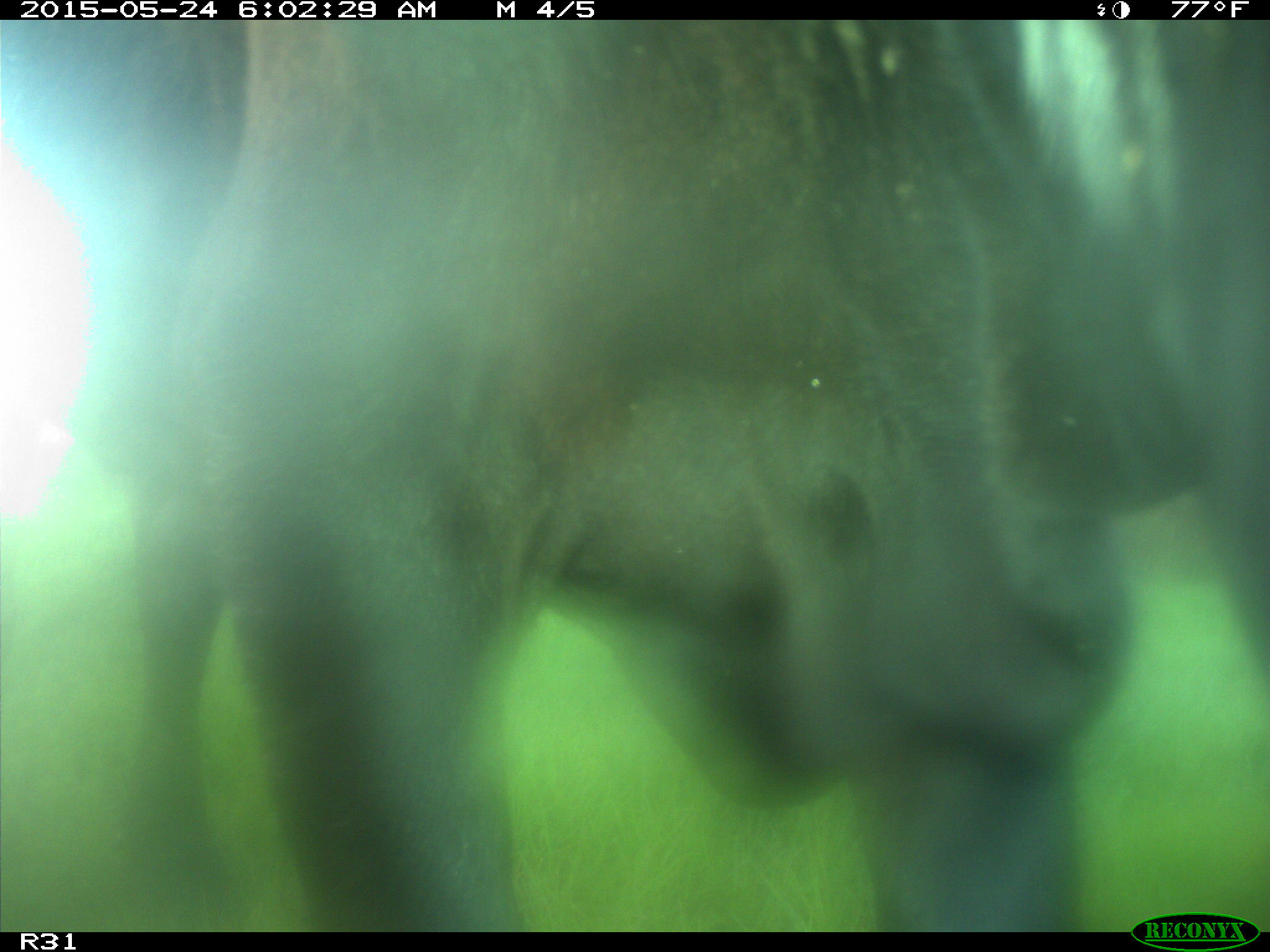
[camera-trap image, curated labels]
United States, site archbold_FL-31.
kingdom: Animalia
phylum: Chordata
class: Mammalia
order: Artiodactyla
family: Bovidae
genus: Bos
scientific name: Bos taurus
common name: domestic cow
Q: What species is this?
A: Bos taurus (domestic cow).